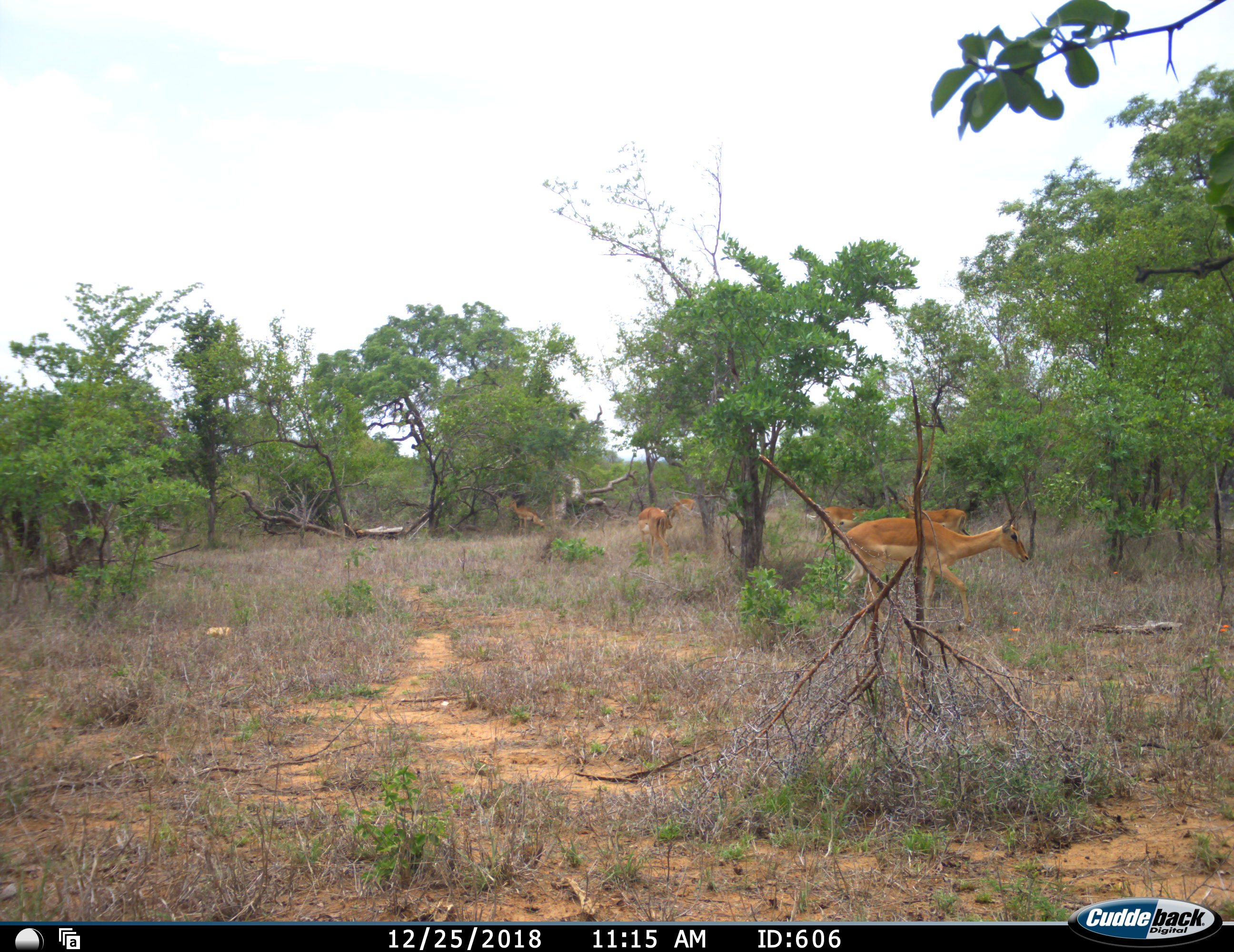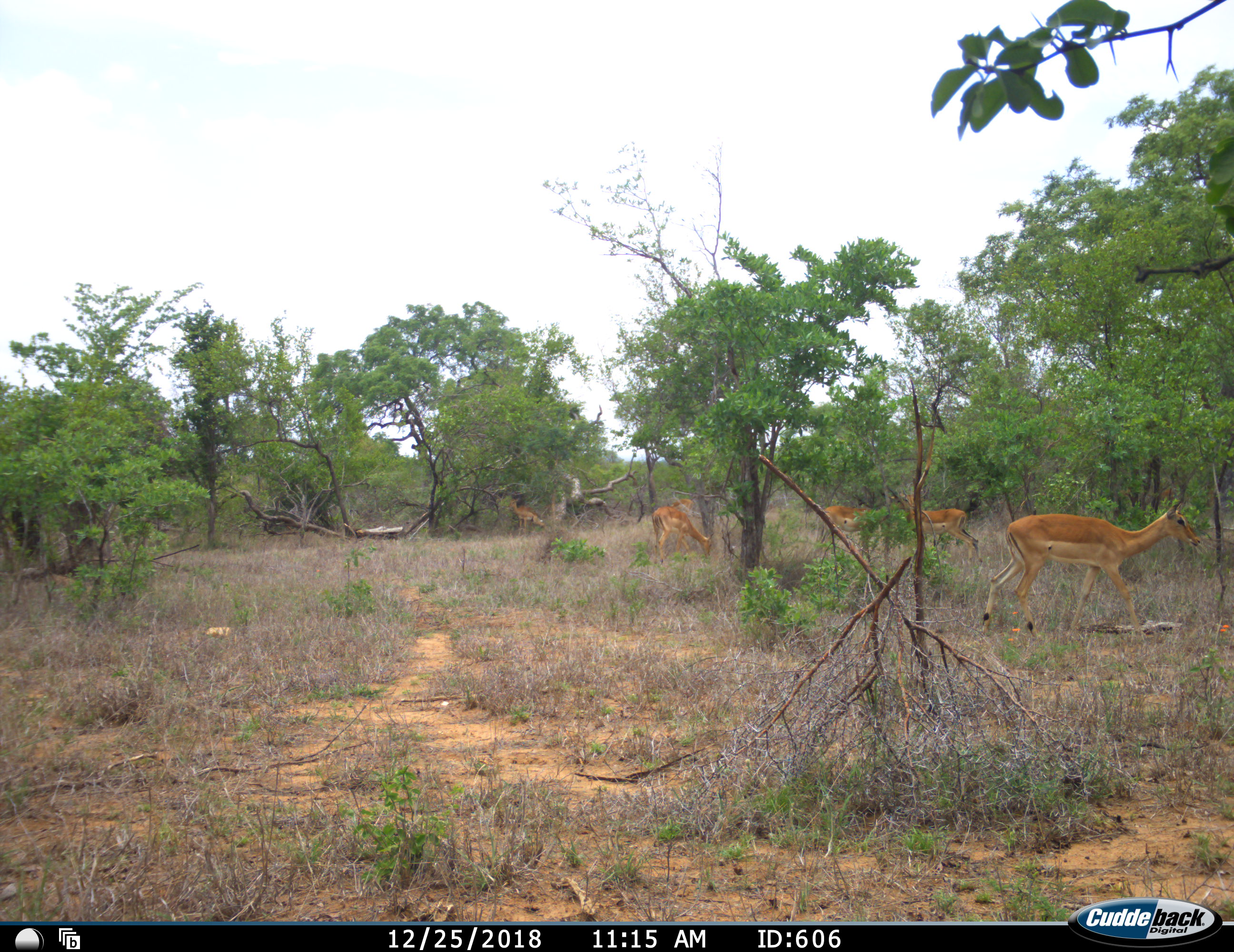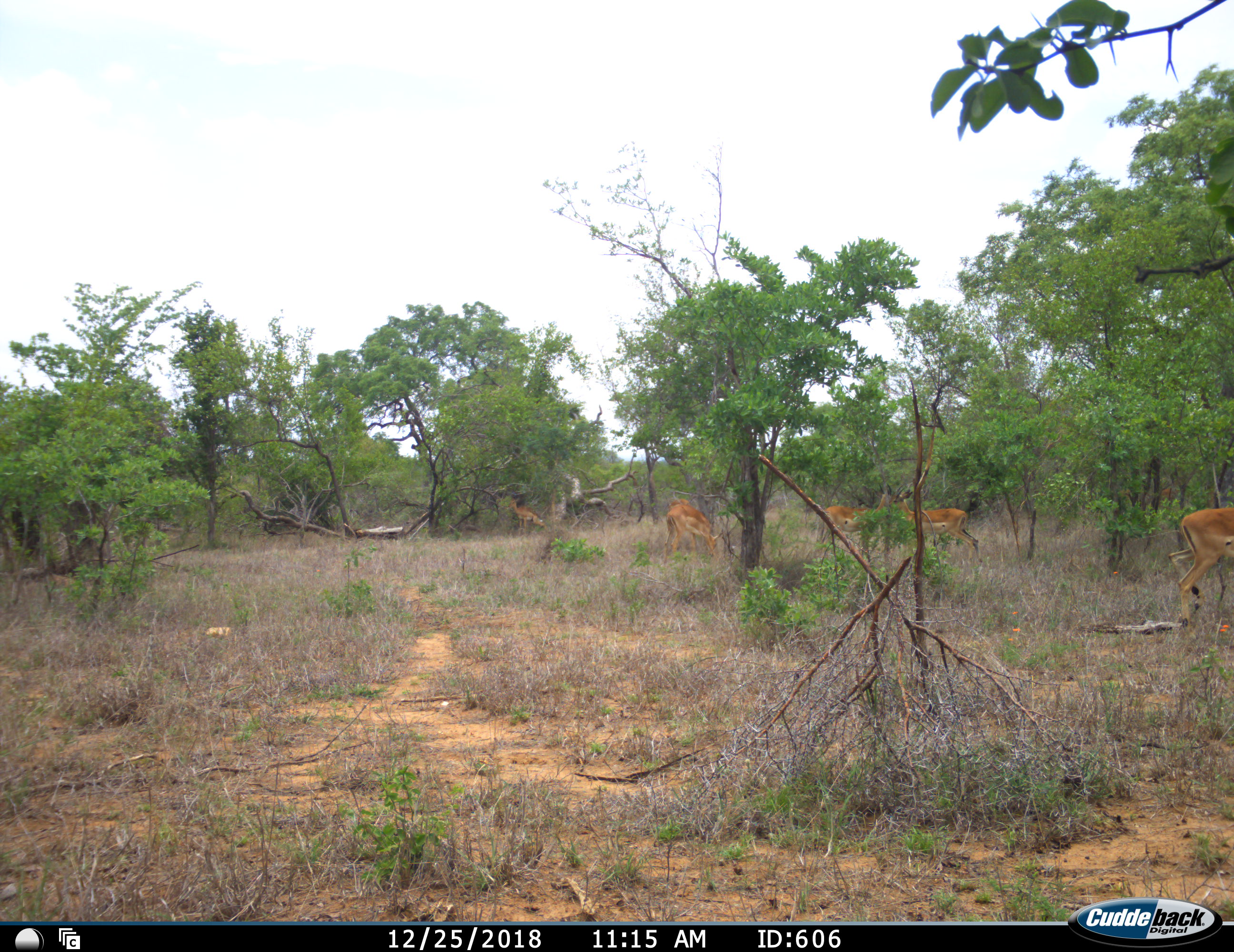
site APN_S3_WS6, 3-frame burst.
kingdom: Animalia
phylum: Chordata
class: Mammalia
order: Artiodactyla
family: Bovidae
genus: Aepyceros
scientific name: Aepyceros melampus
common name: impala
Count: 5.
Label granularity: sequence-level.